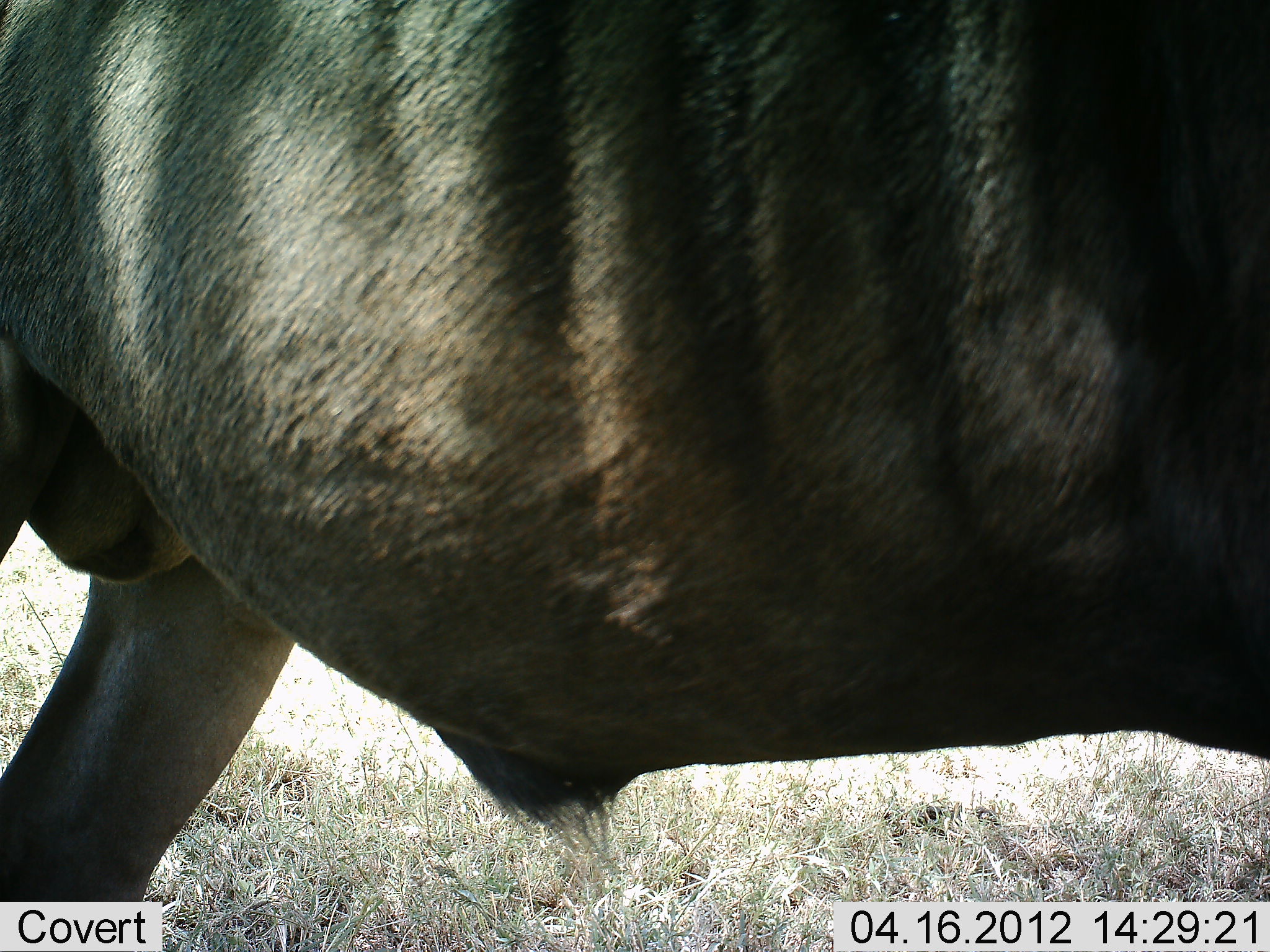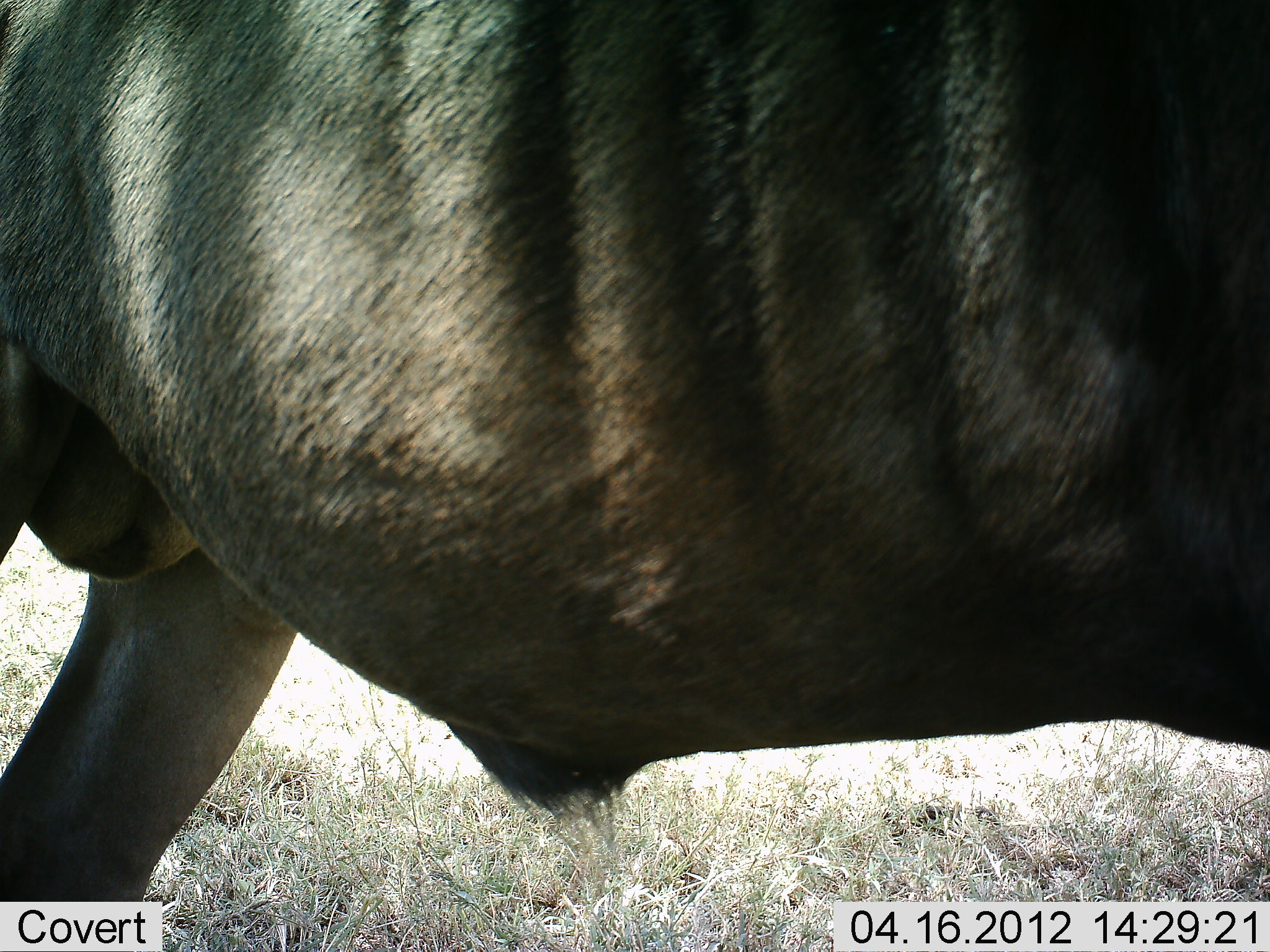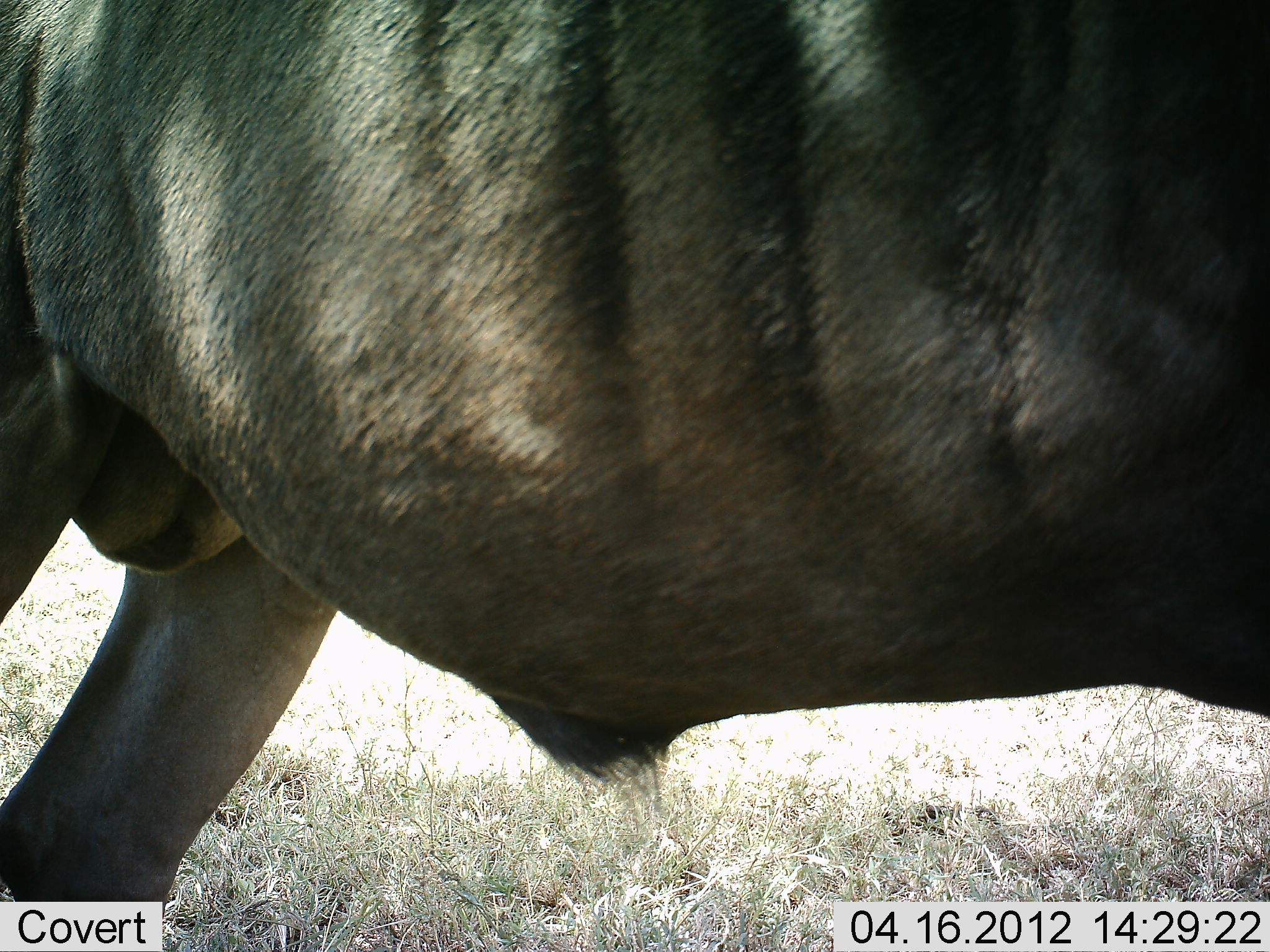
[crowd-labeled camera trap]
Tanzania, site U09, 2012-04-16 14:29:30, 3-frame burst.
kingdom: Animalia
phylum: Chordata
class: Mammalia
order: Artiodactyla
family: Bovidae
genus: Connochaetes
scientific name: Connochaetes taurinus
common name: blue wildebeest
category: wildebeest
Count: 1.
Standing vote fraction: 100%.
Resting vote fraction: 0%.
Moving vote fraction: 0%.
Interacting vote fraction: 8%.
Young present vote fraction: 0%.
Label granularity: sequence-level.